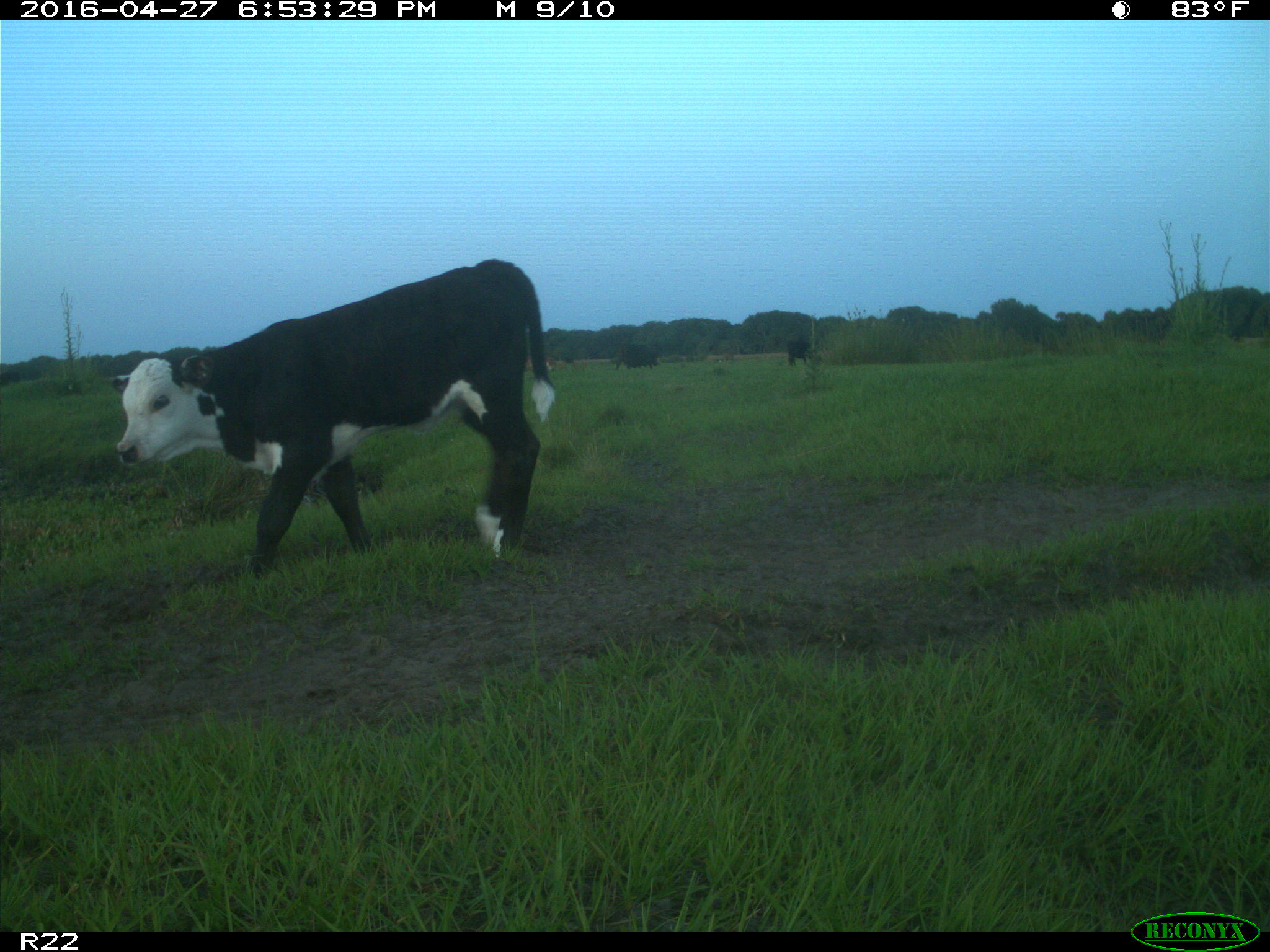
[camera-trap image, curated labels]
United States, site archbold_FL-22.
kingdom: Animalia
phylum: Chordata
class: Mammalia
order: Artiodactyla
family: Bovidae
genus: Bos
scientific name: Bos taurus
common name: domestic cow